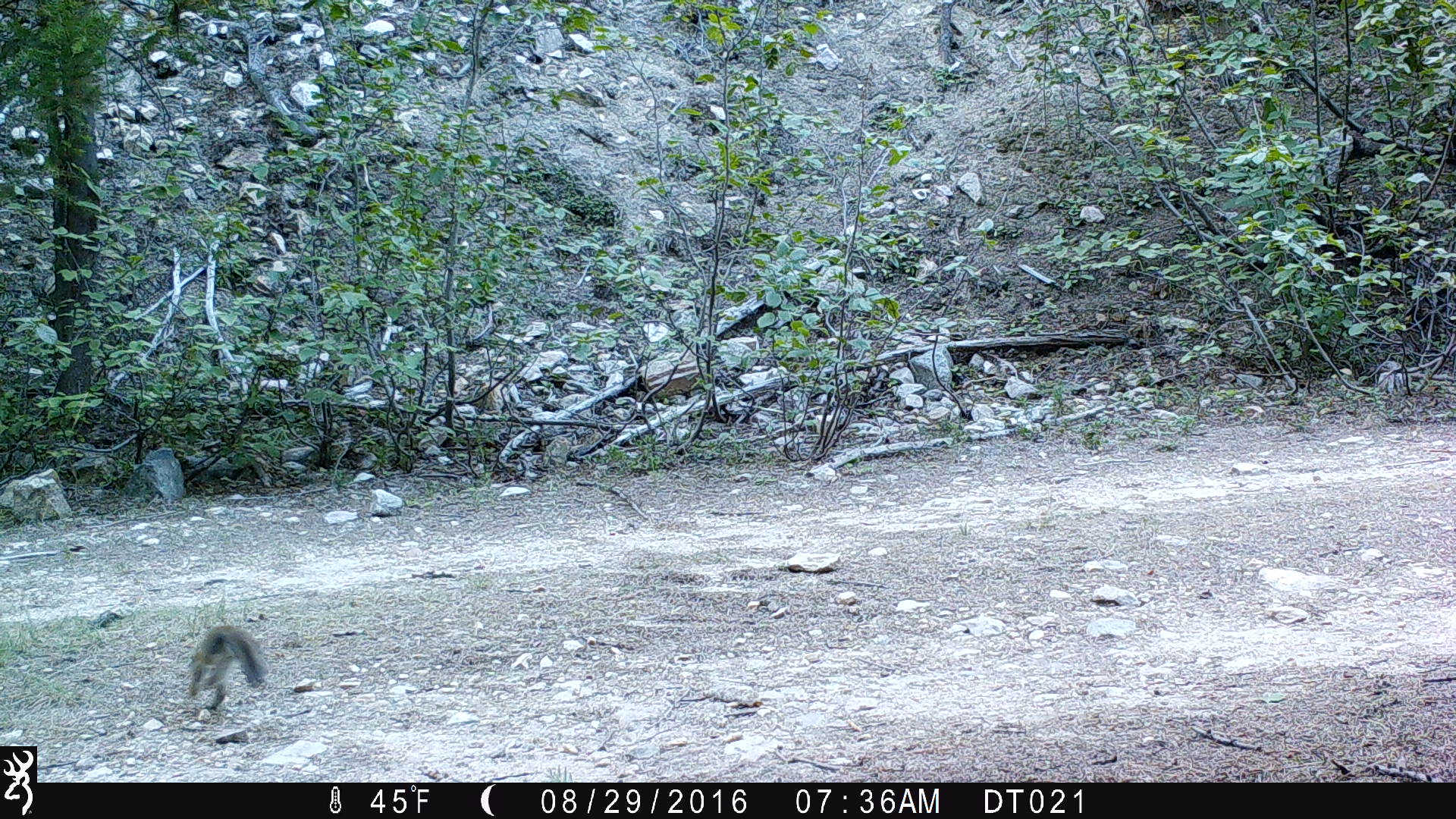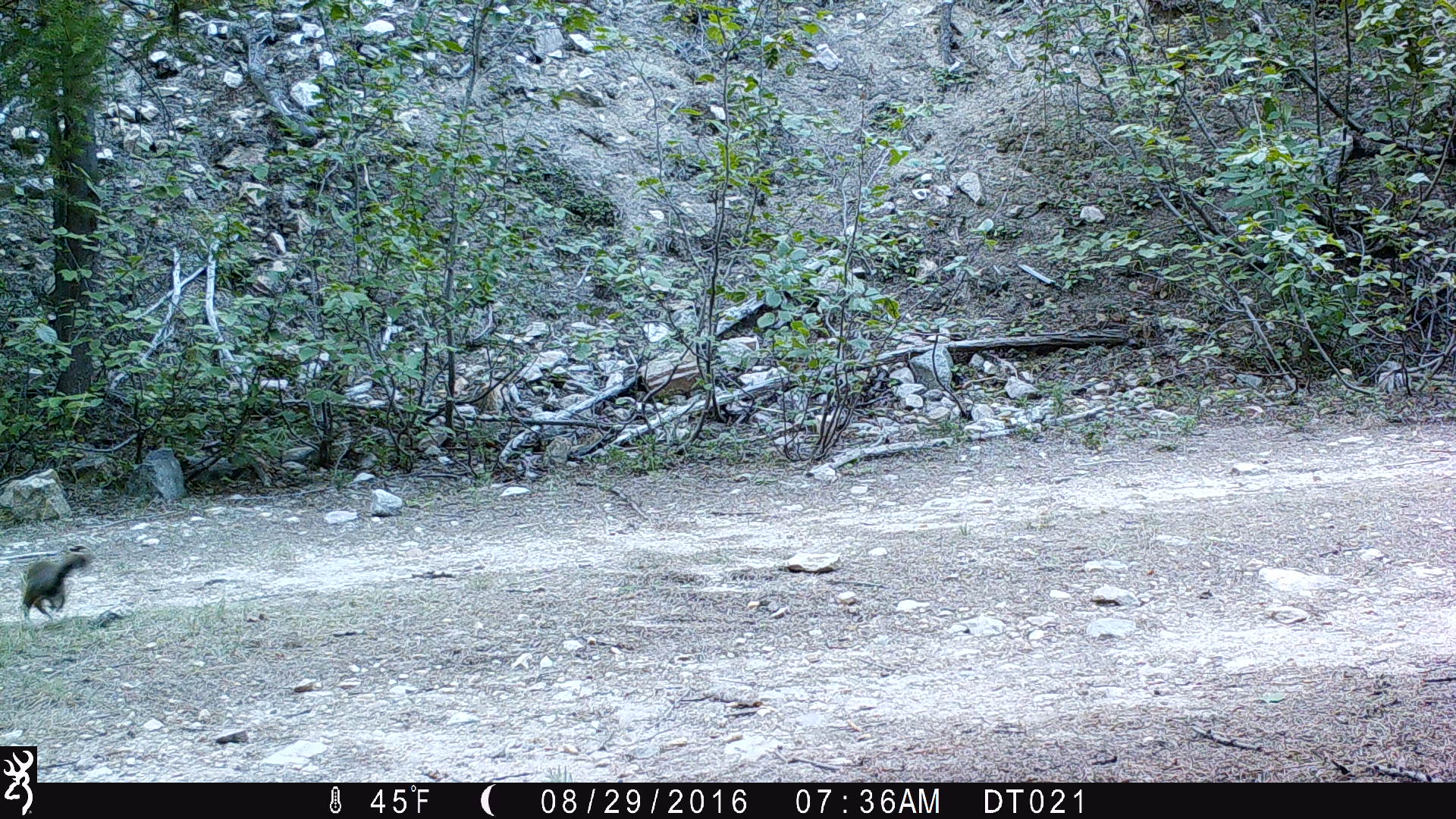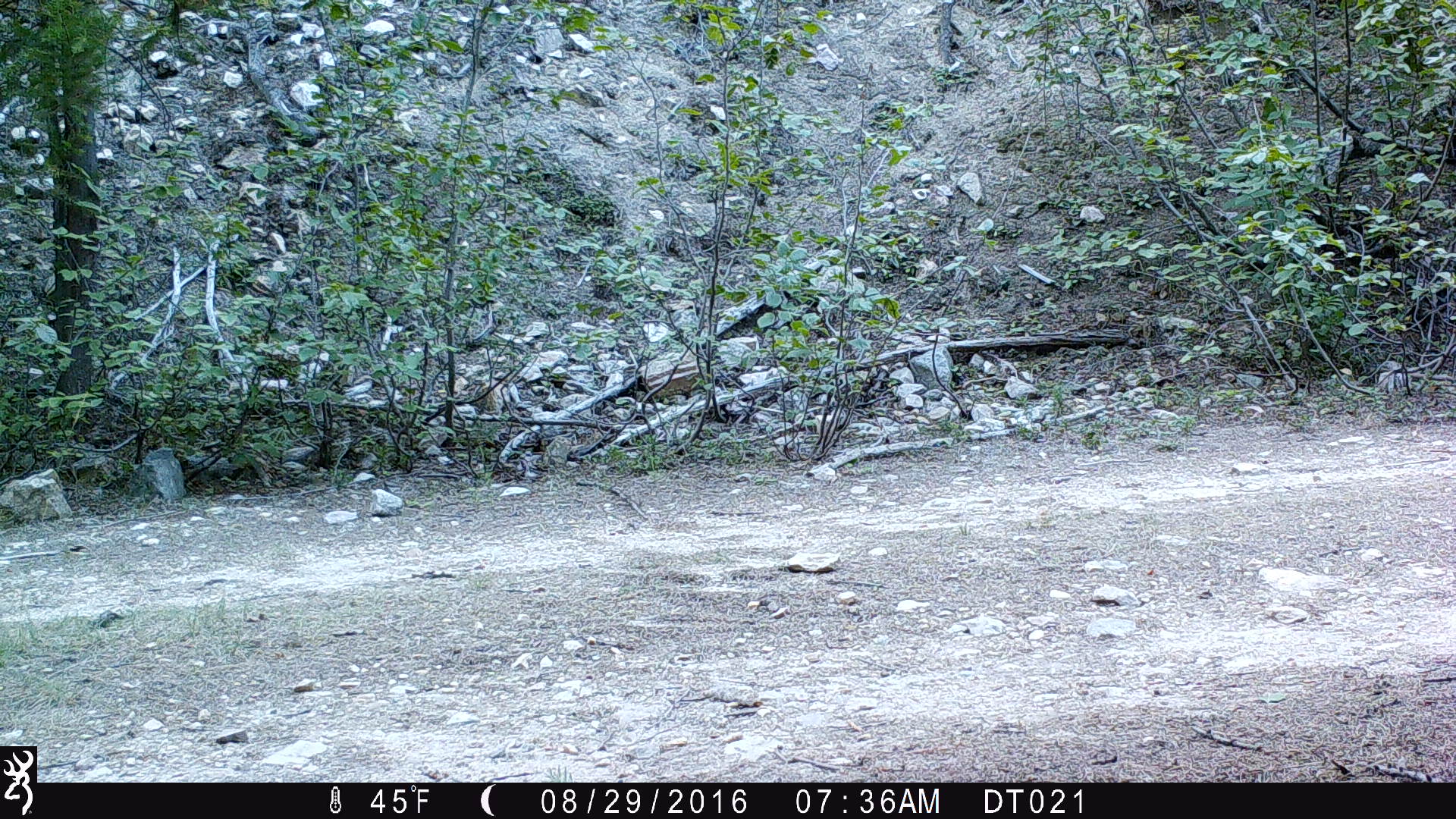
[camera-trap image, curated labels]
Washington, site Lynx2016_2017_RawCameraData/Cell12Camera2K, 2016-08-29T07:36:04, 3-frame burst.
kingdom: Animalia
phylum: Chordata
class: Mammalia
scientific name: Mammalia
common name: small mammal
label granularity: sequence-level